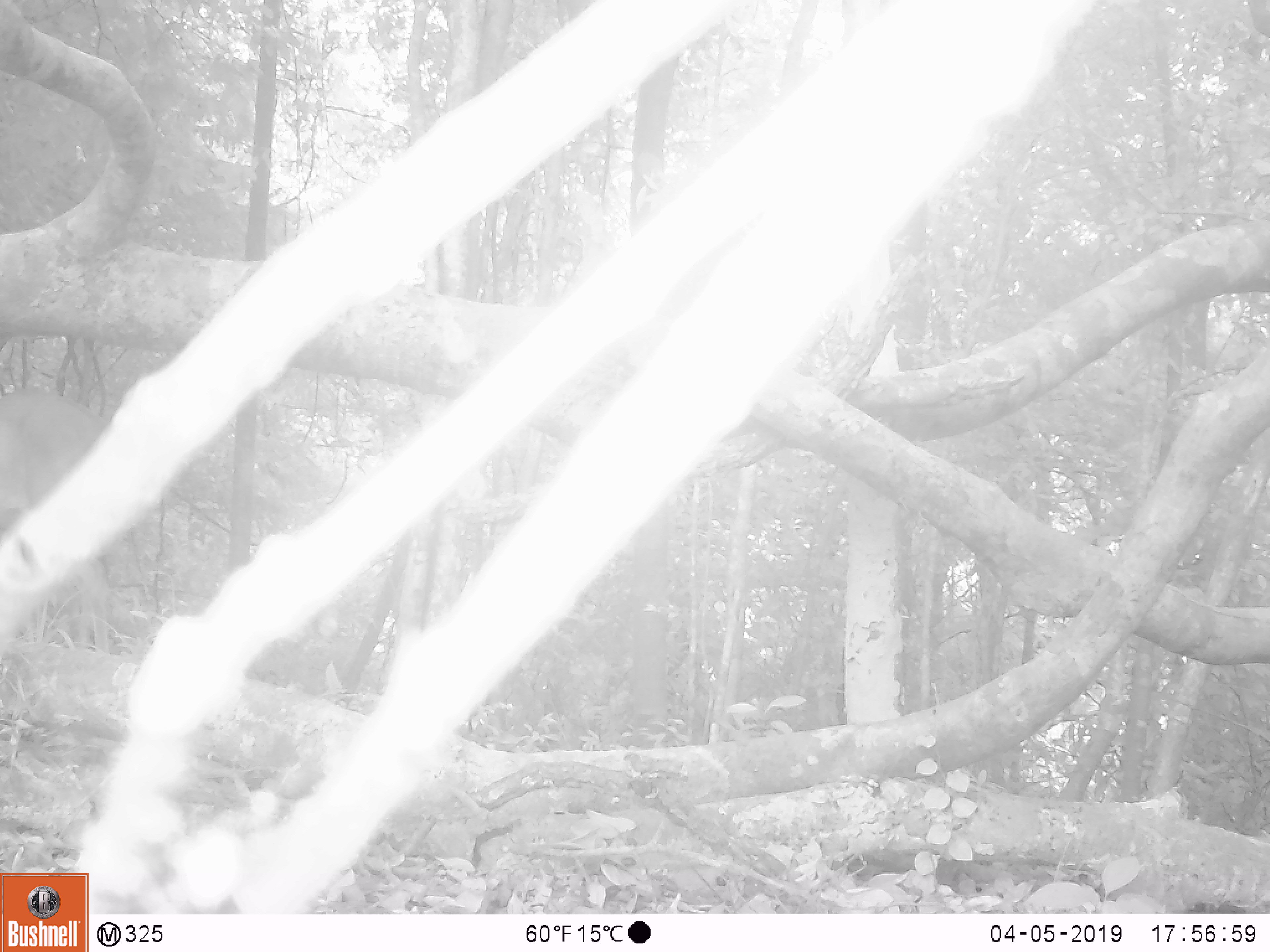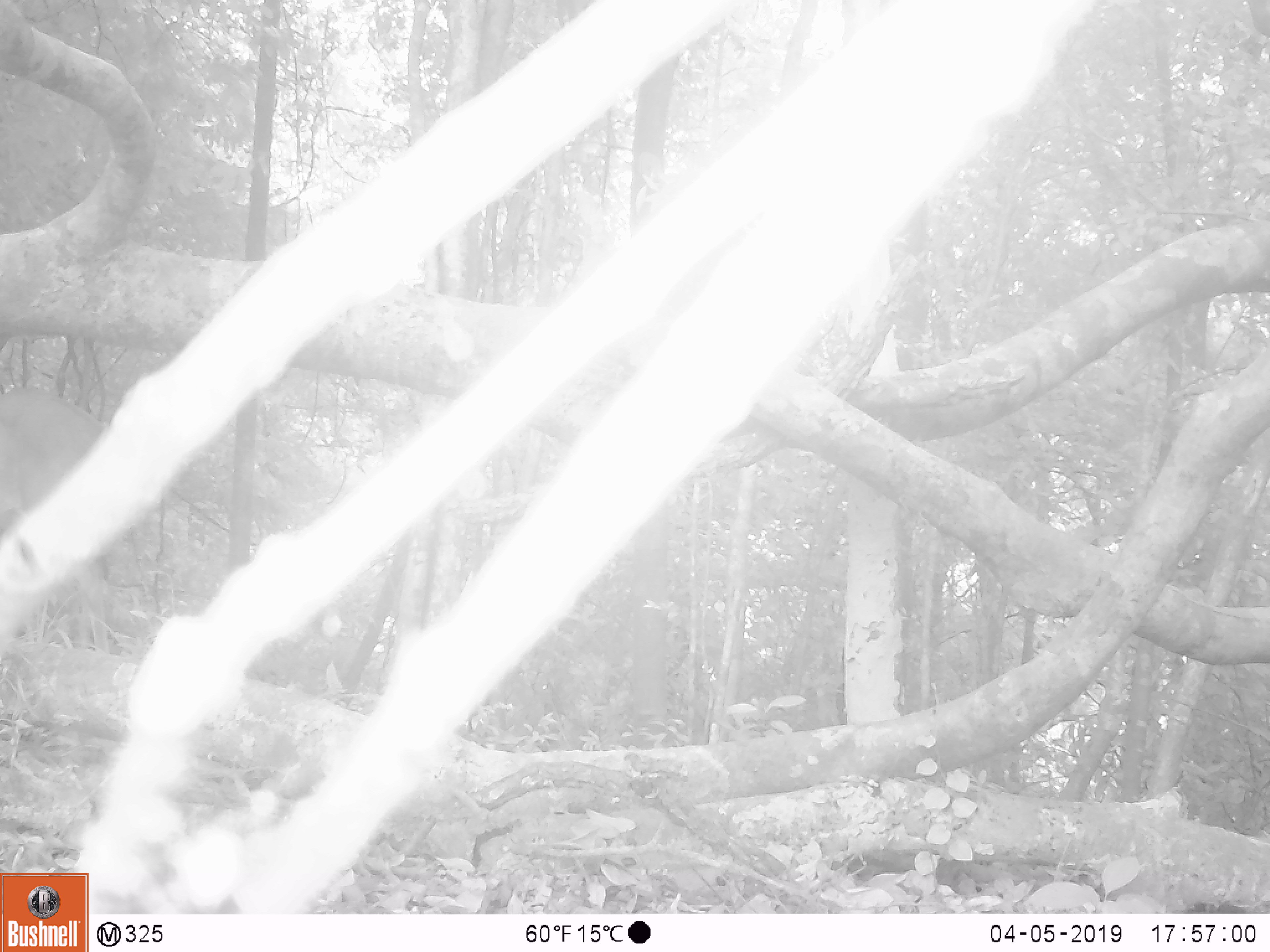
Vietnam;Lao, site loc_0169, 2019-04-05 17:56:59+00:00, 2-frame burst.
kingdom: Animalia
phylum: Chordata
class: Mammalia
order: Artiodactyla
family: Cervidae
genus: Muntiacus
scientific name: Muntiacus vuquangensis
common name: large-antlered muntjac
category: large antlered muntjac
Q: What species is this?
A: Large antlered muntjac (large-antlered muntjac) (Muntiacus vuquangensis).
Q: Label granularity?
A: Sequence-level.